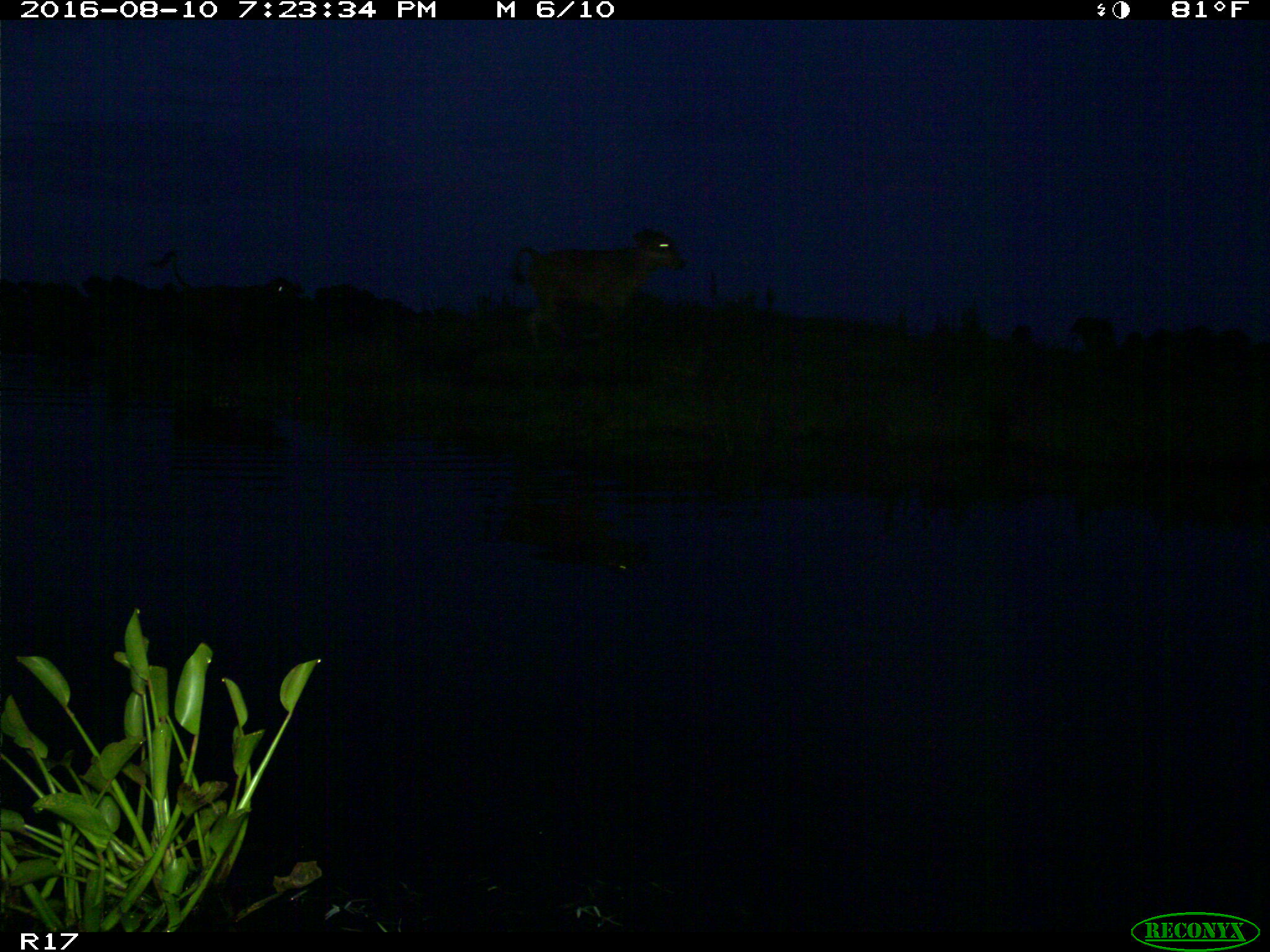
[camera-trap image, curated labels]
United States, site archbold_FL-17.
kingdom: Animalia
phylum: Chordata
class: Mammalia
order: Artiodactyla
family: Bovidae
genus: Bos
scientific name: Bos taurus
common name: domestic cow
Bos taurus (domestic cow).